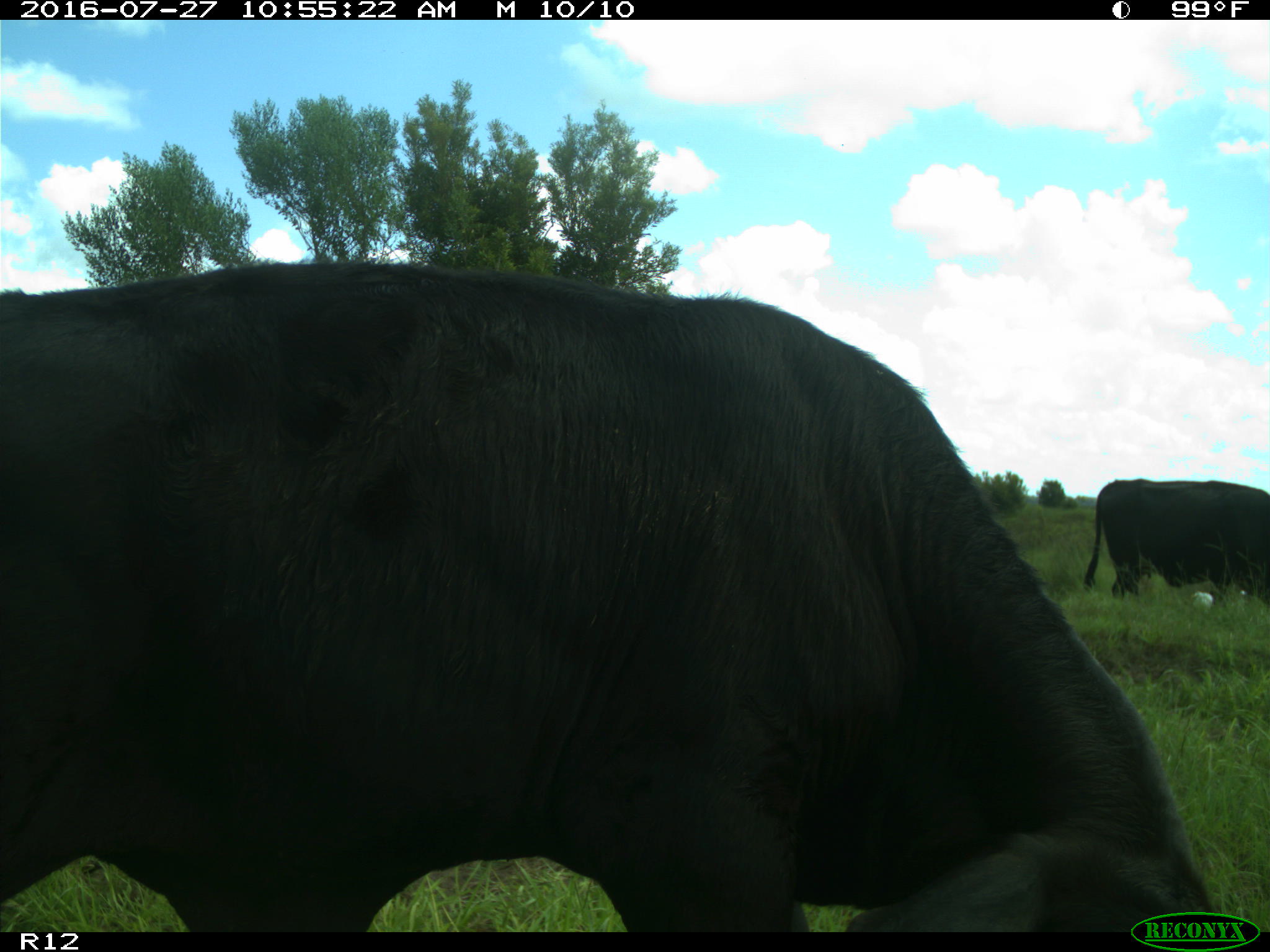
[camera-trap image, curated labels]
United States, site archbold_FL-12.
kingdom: Animalia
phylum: Chordata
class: Mammalia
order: Artiodactyla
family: Bovidae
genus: Bos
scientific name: Bos taurus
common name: domestic cow